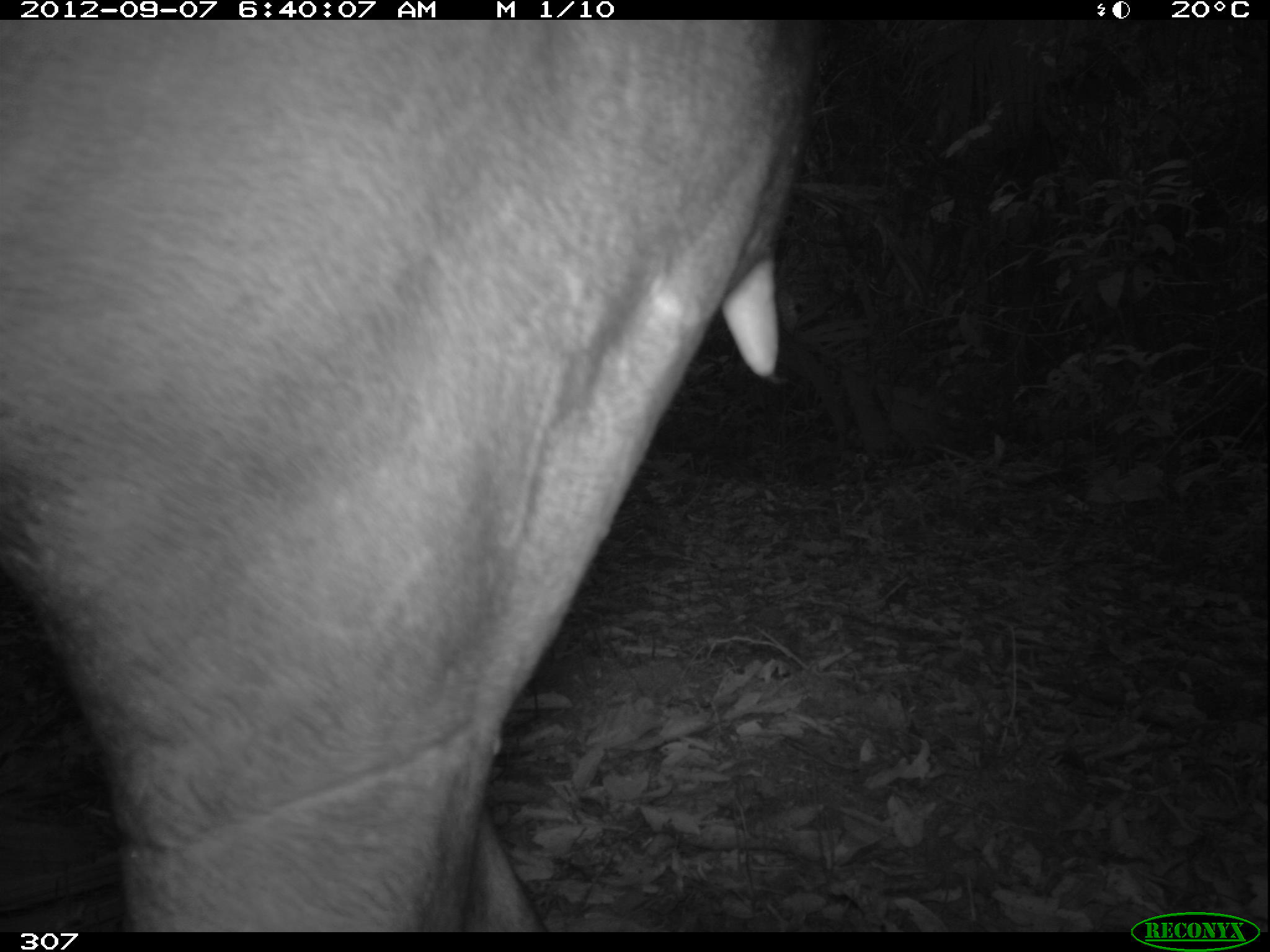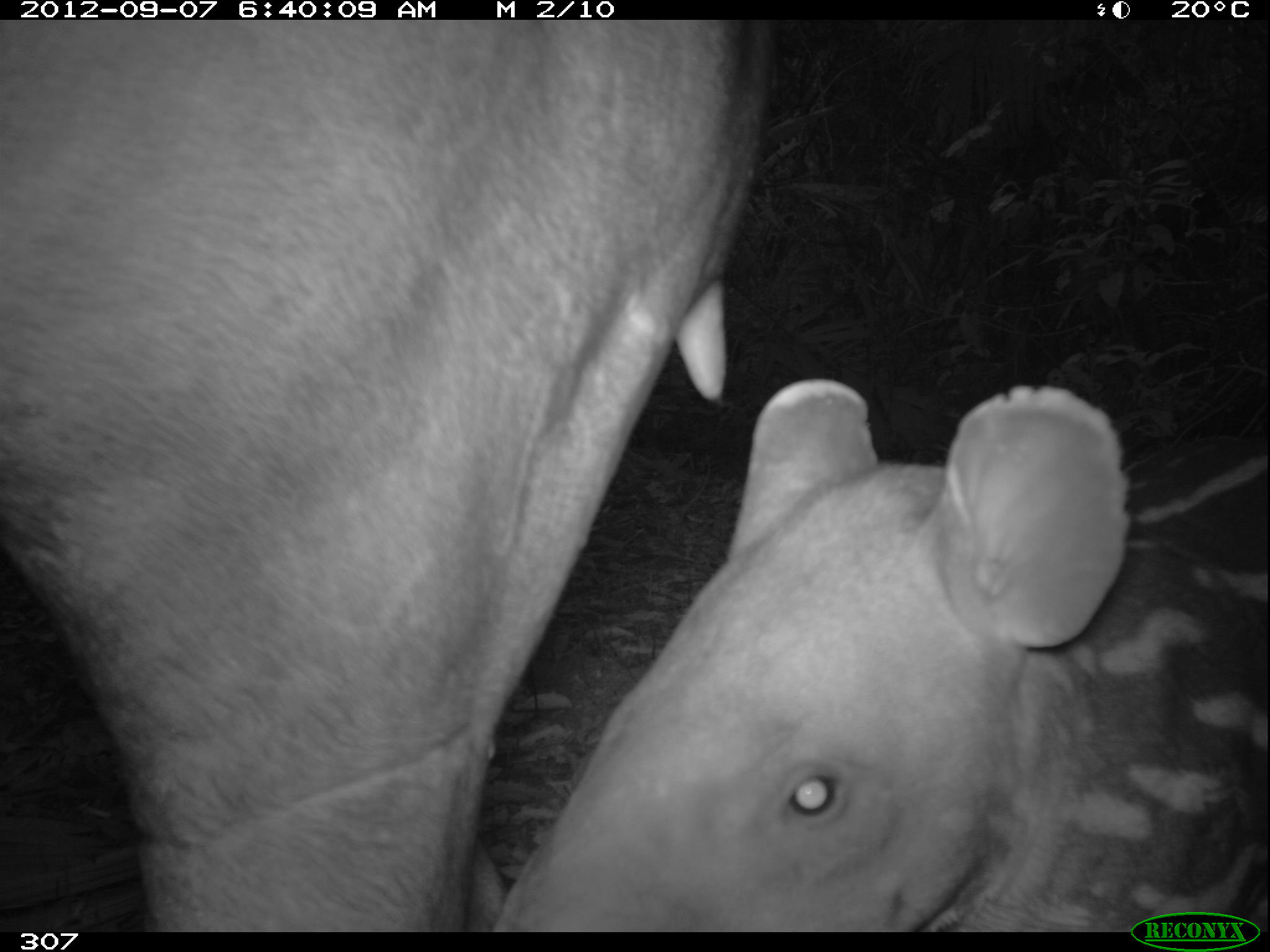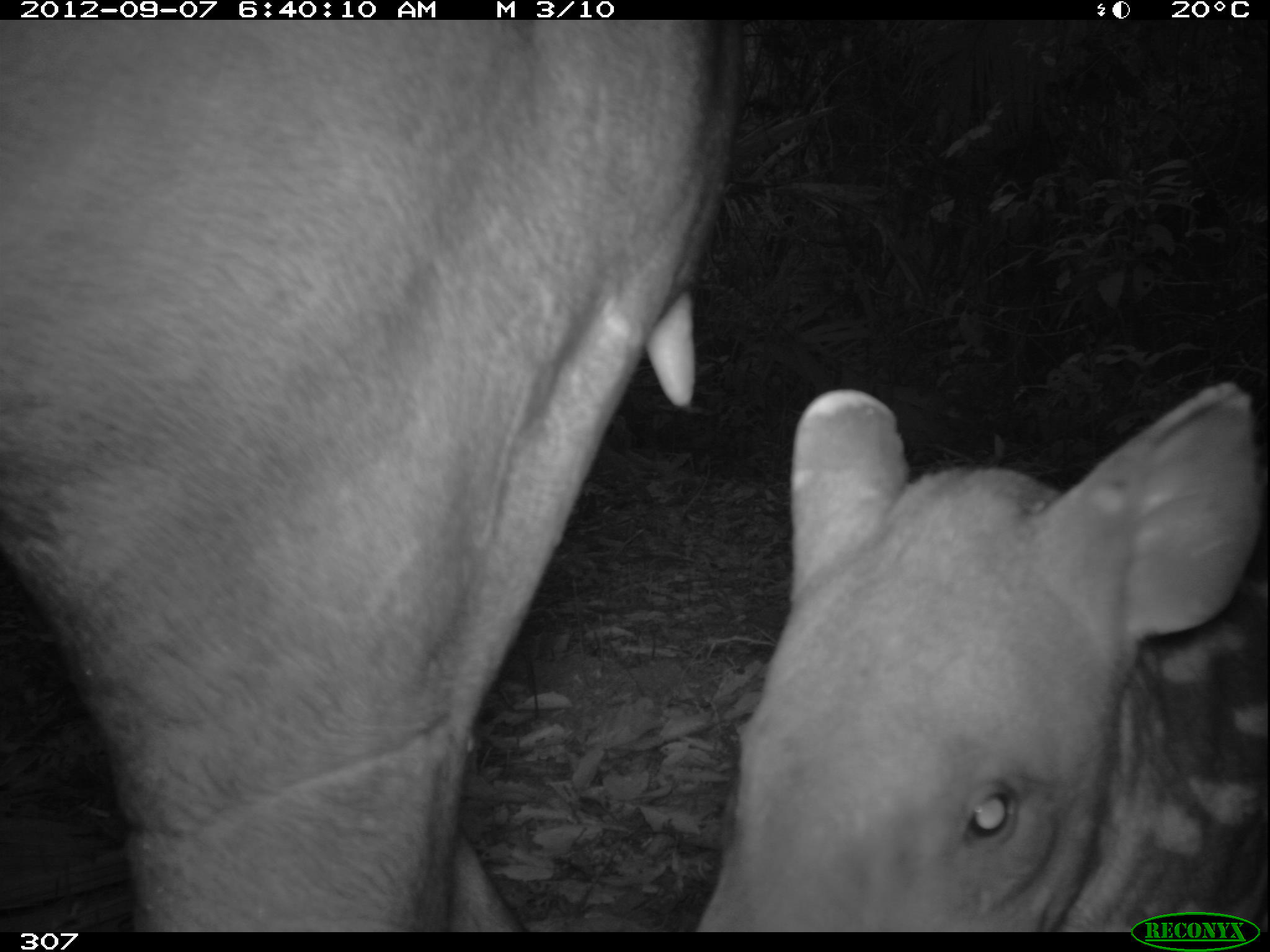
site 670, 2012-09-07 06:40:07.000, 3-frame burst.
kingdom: Animalia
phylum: Chordata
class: Mammalia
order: Perissodactyla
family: Tapiridae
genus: Tapirus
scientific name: Tapirus terrestris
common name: south american tapir